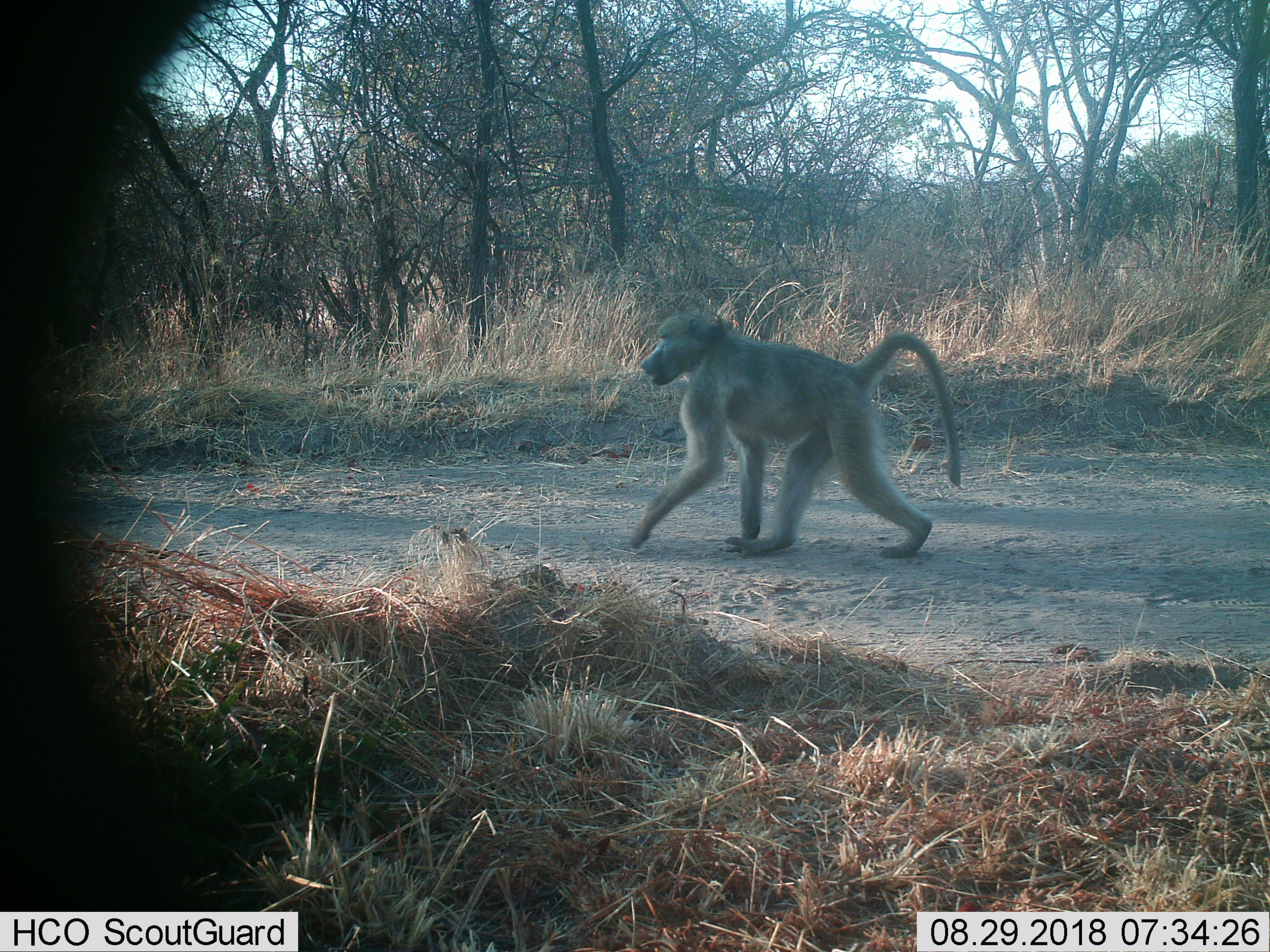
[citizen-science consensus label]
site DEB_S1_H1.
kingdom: Animalia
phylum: Chordata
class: Mammalia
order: Primates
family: Cercopithecidae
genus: Papio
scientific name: Papio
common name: baboon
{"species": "baboon (Papio)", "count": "1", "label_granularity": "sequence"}